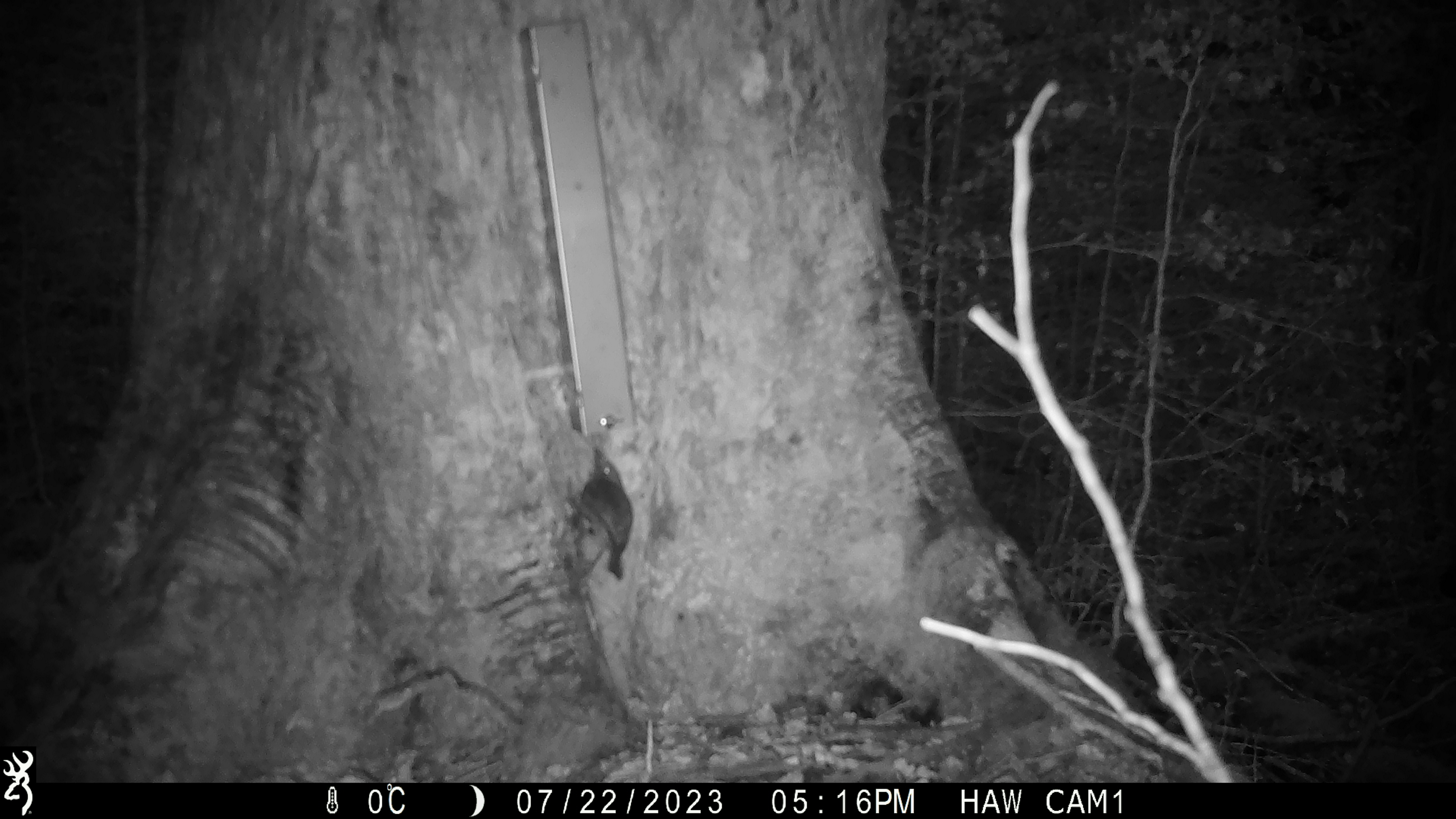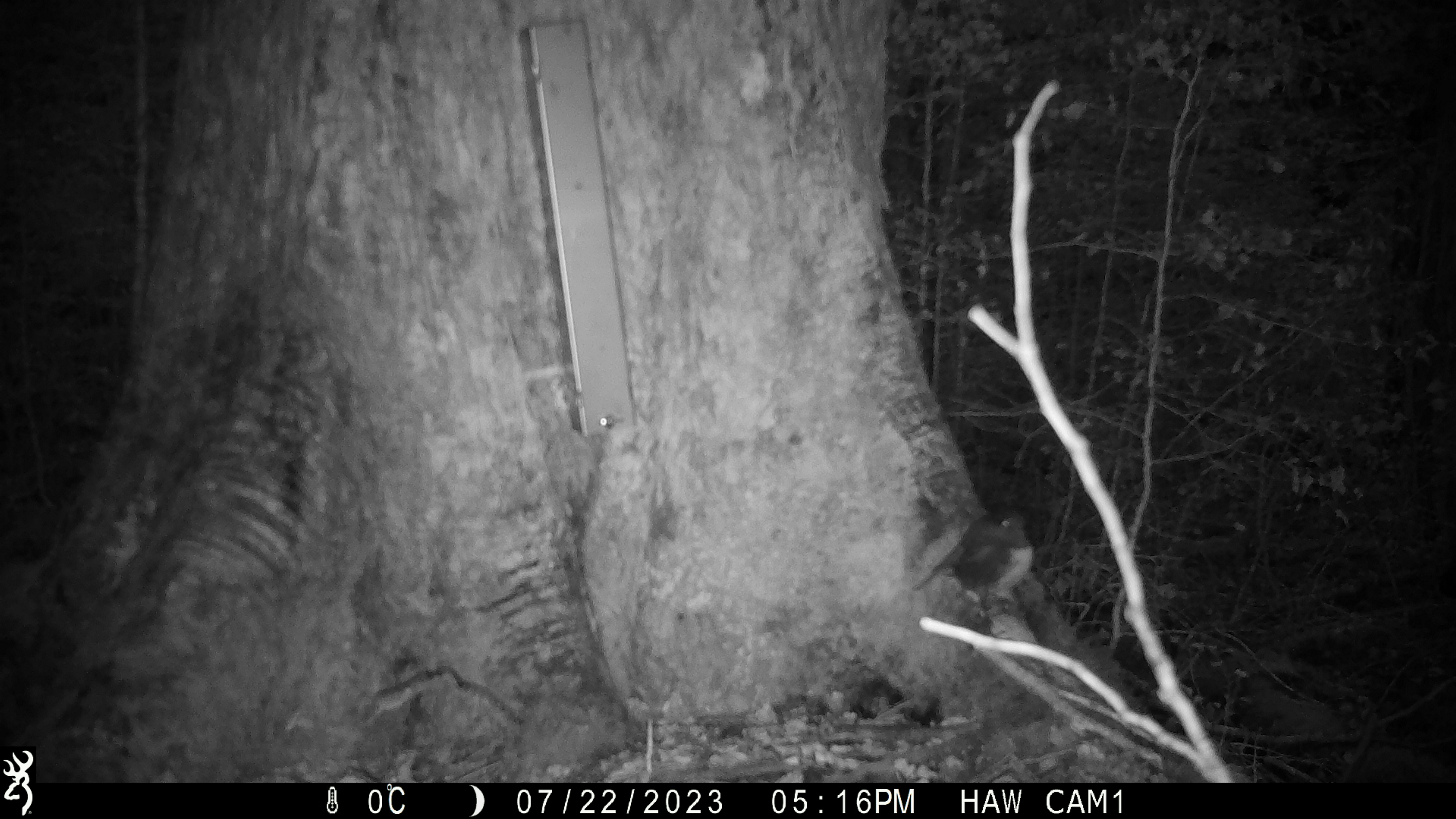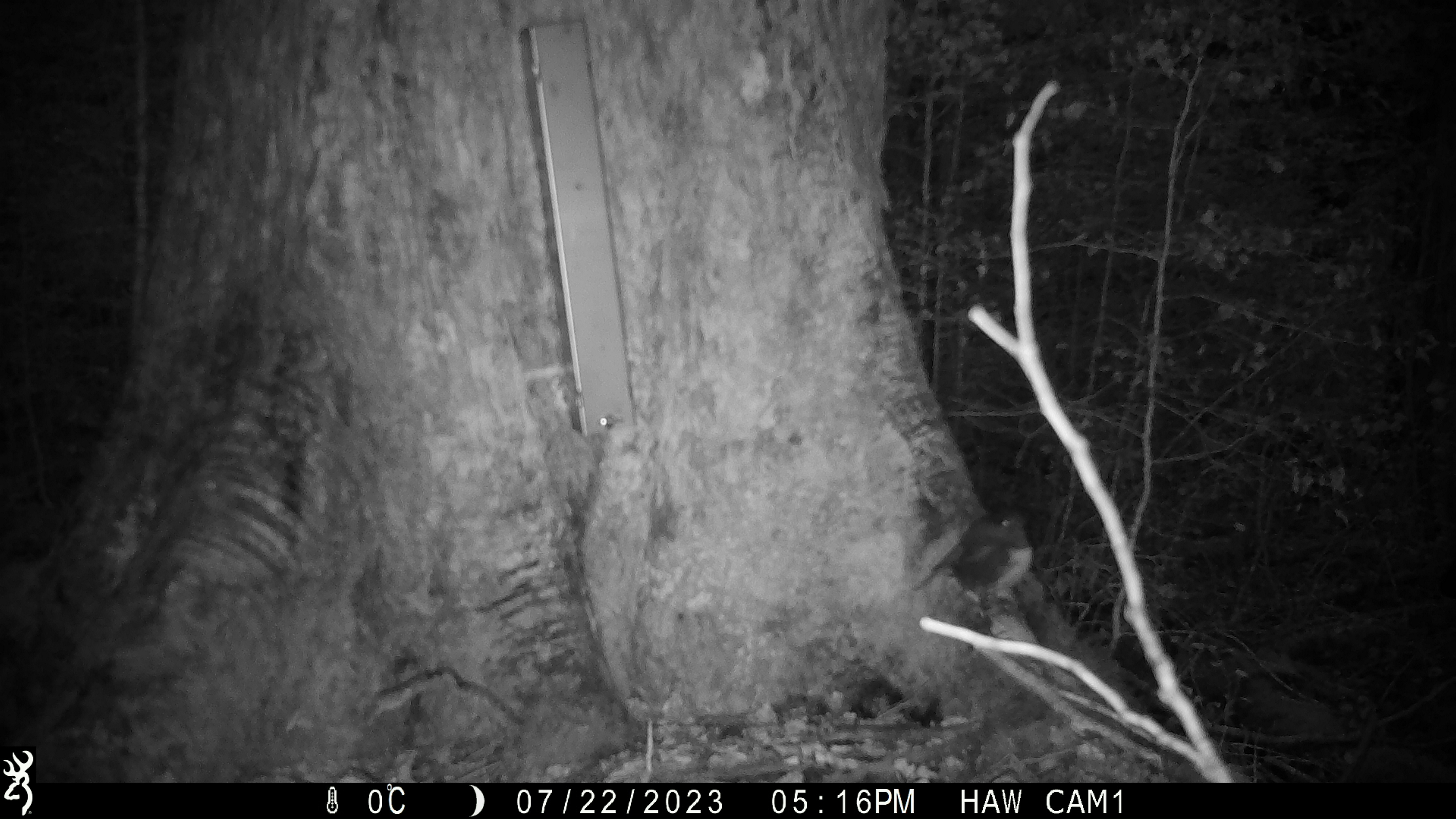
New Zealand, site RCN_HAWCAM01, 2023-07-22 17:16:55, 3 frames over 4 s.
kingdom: Animalia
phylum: Chordata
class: Aves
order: Passeriformes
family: Petroicidae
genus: Petroica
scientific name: Petroica australis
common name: new zealand robin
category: robin